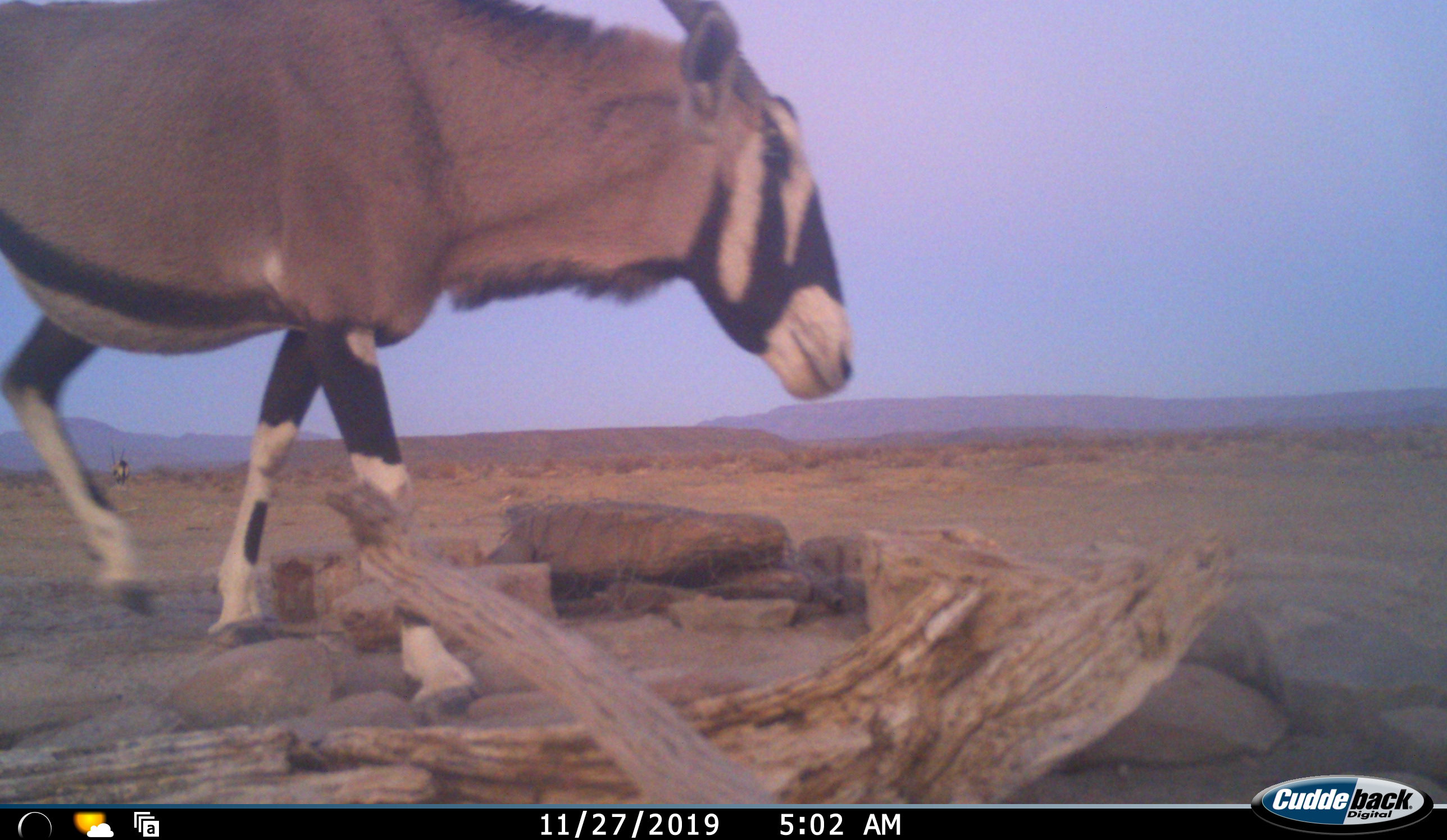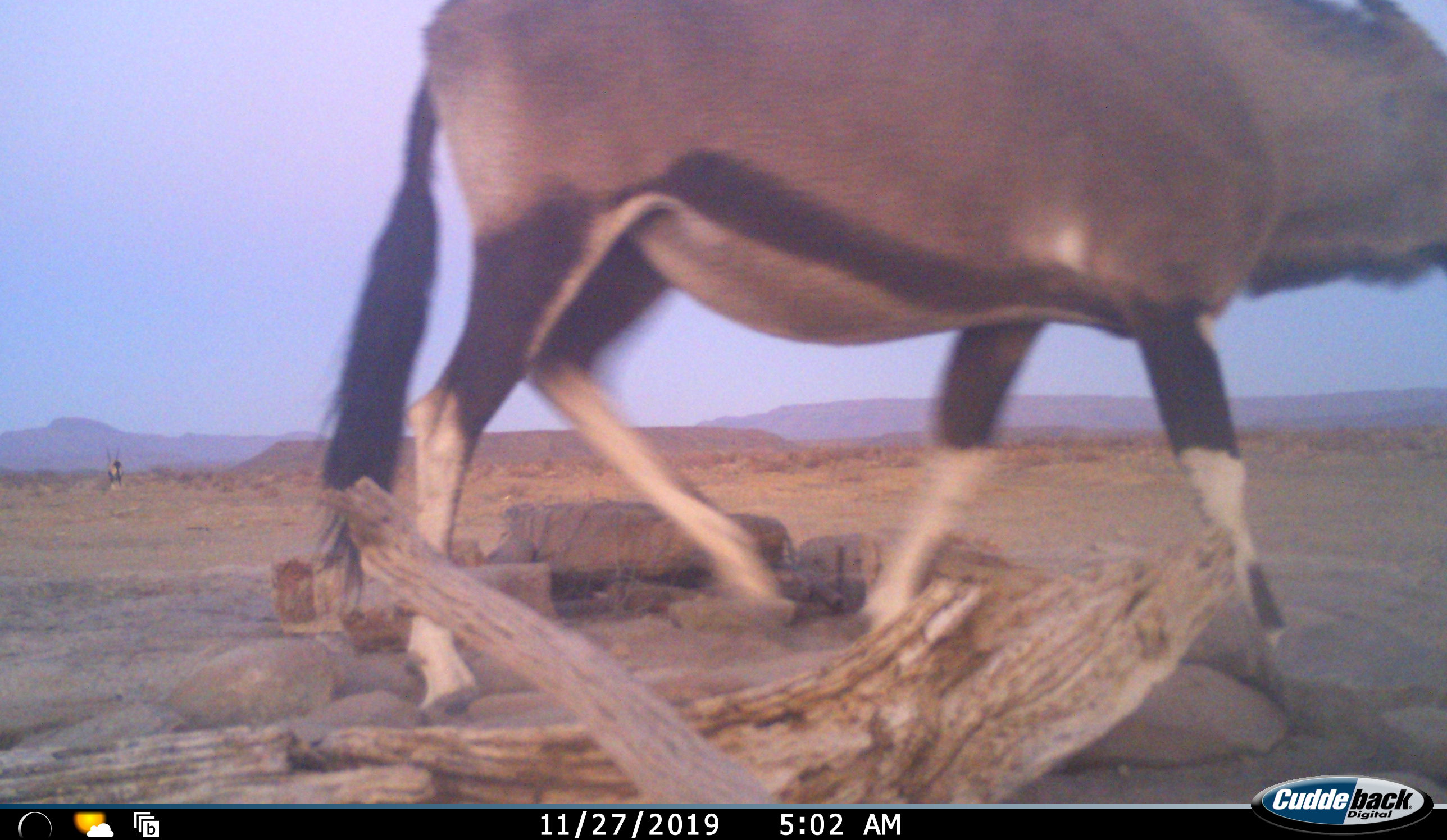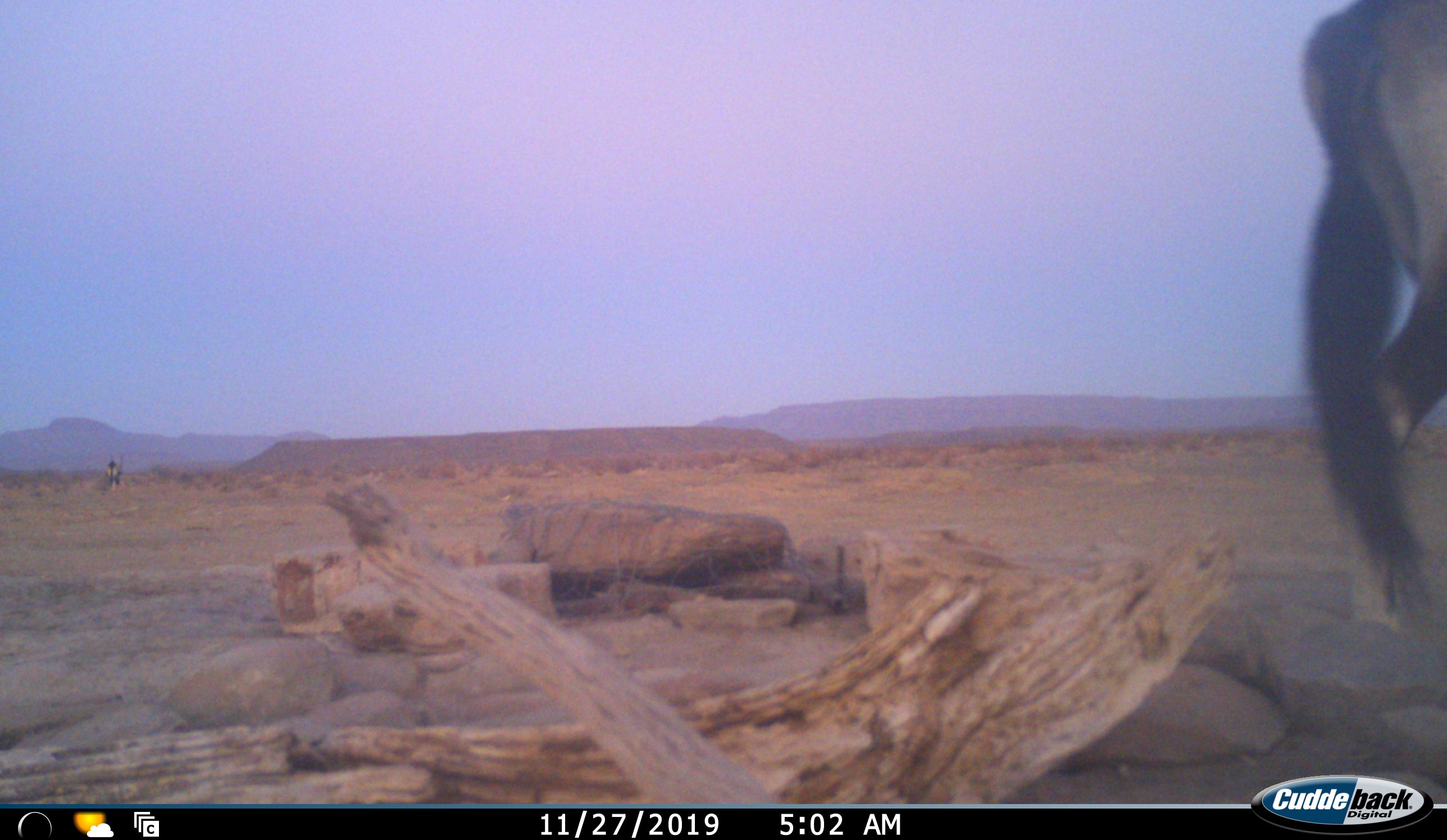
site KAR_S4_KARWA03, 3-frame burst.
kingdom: Animalia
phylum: Chordata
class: Mammalia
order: Artiodactyla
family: Bovidae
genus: Oryx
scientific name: Oryx gazella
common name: gemsbok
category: oryx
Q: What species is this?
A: Oryx (gemsbok) (Oryx gazella).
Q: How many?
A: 2.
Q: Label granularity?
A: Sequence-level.